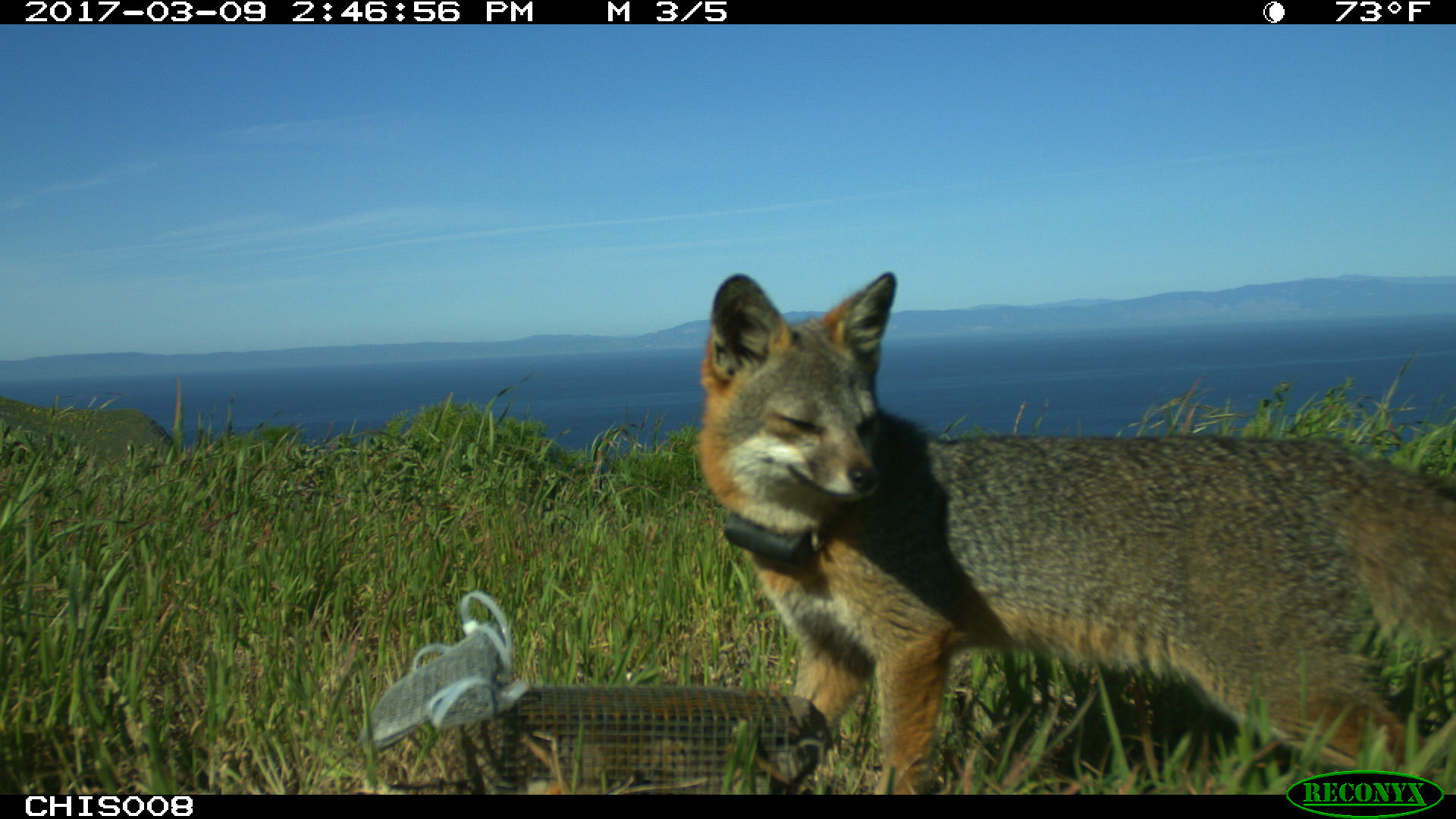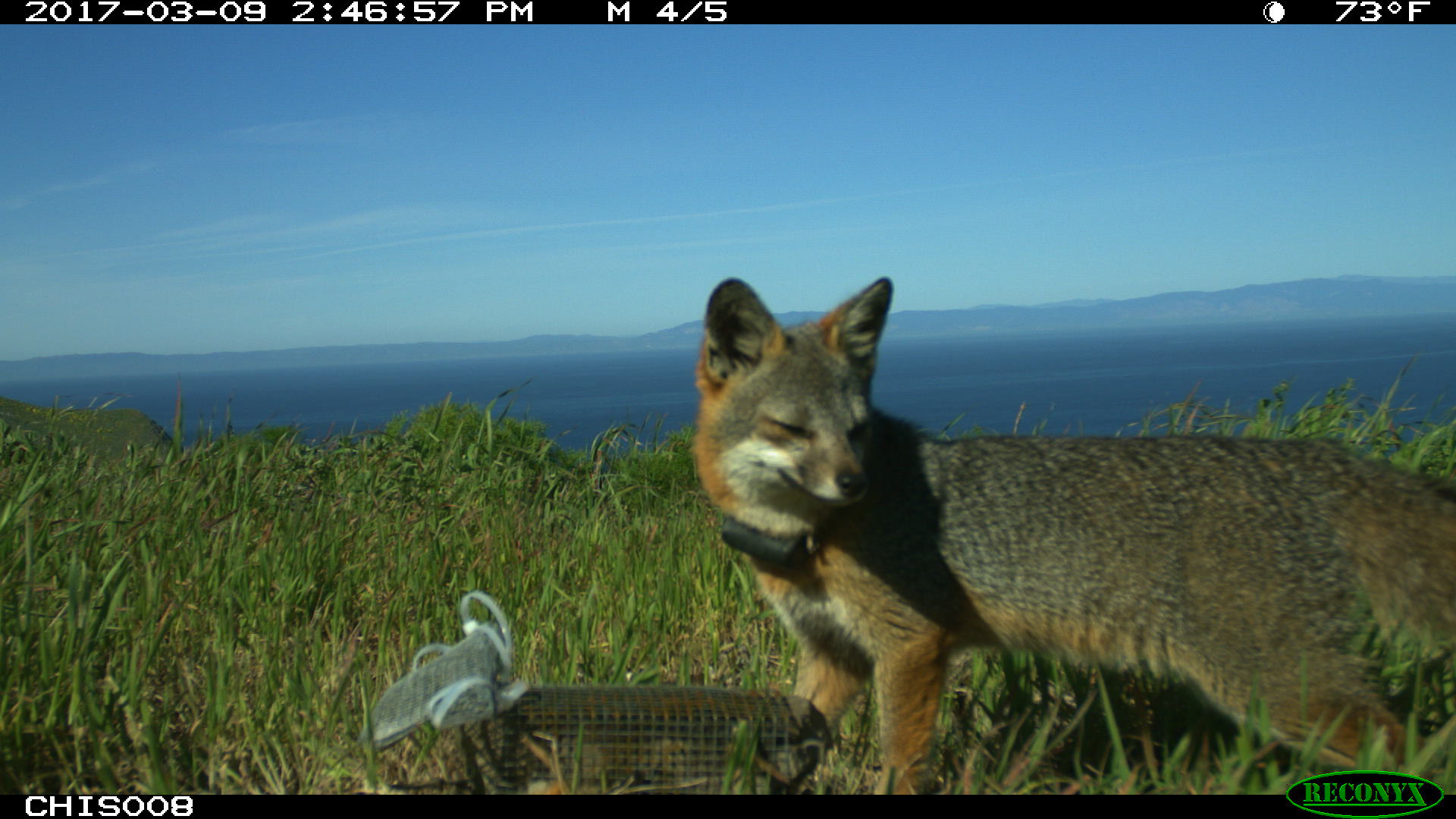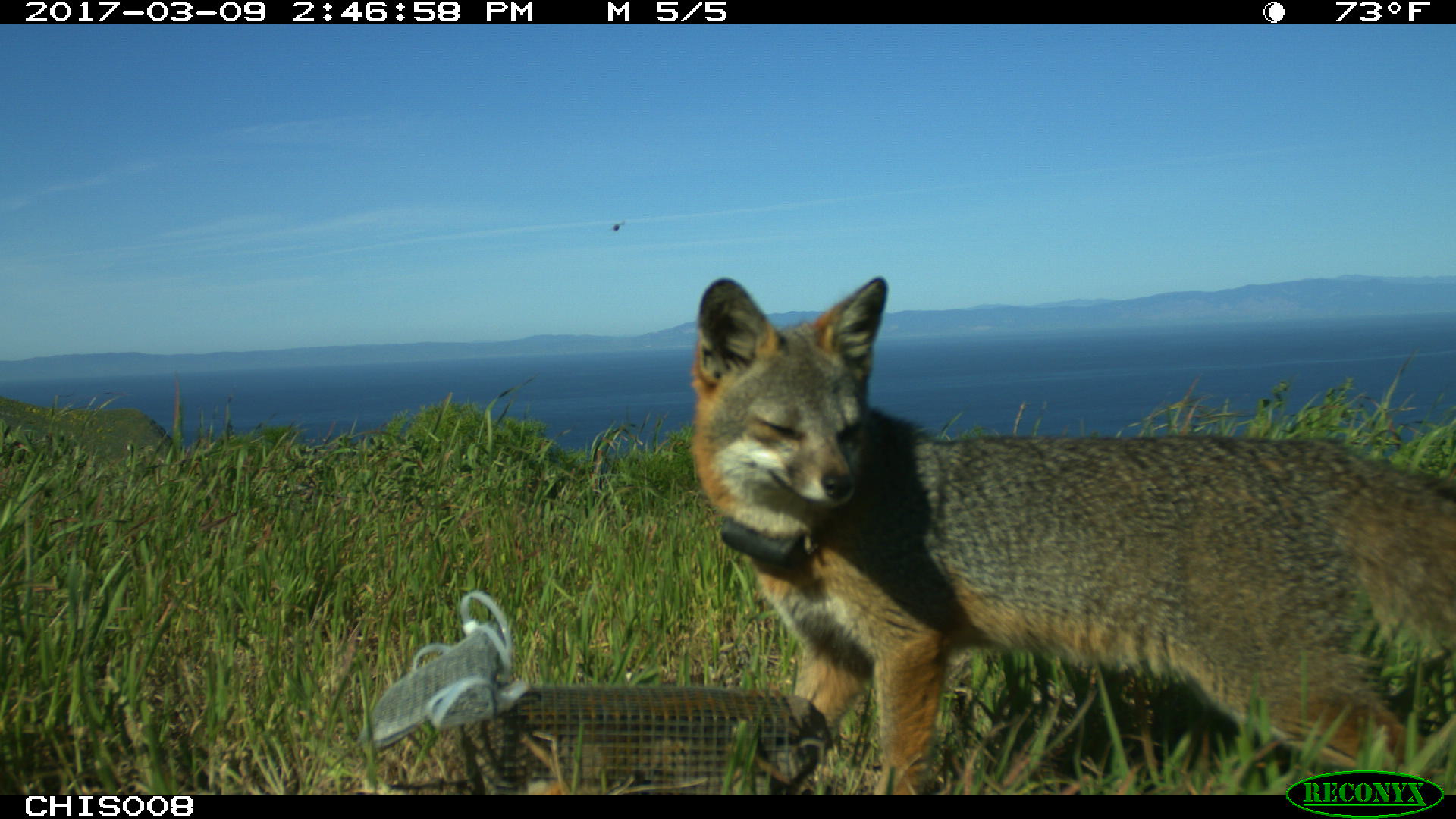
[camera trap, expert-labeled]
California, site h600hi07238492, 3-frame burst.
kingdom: Animalia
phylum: Chordata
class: Mammalia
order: Carnivora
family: Canidae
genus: Urocyon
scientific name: Urocyon littoralis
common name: island fox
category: fox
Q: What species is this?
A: Fox (island fox) (Urocyon littoralis).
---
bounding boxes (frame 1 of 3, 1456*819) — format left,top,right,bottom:
fox: 698,271,1455,794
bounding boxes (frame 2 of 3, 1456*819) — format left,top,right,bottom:
fox: 694,277,1455,794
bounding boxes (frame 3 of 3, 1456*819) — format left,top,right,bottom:
fox: 692,274,1455,791